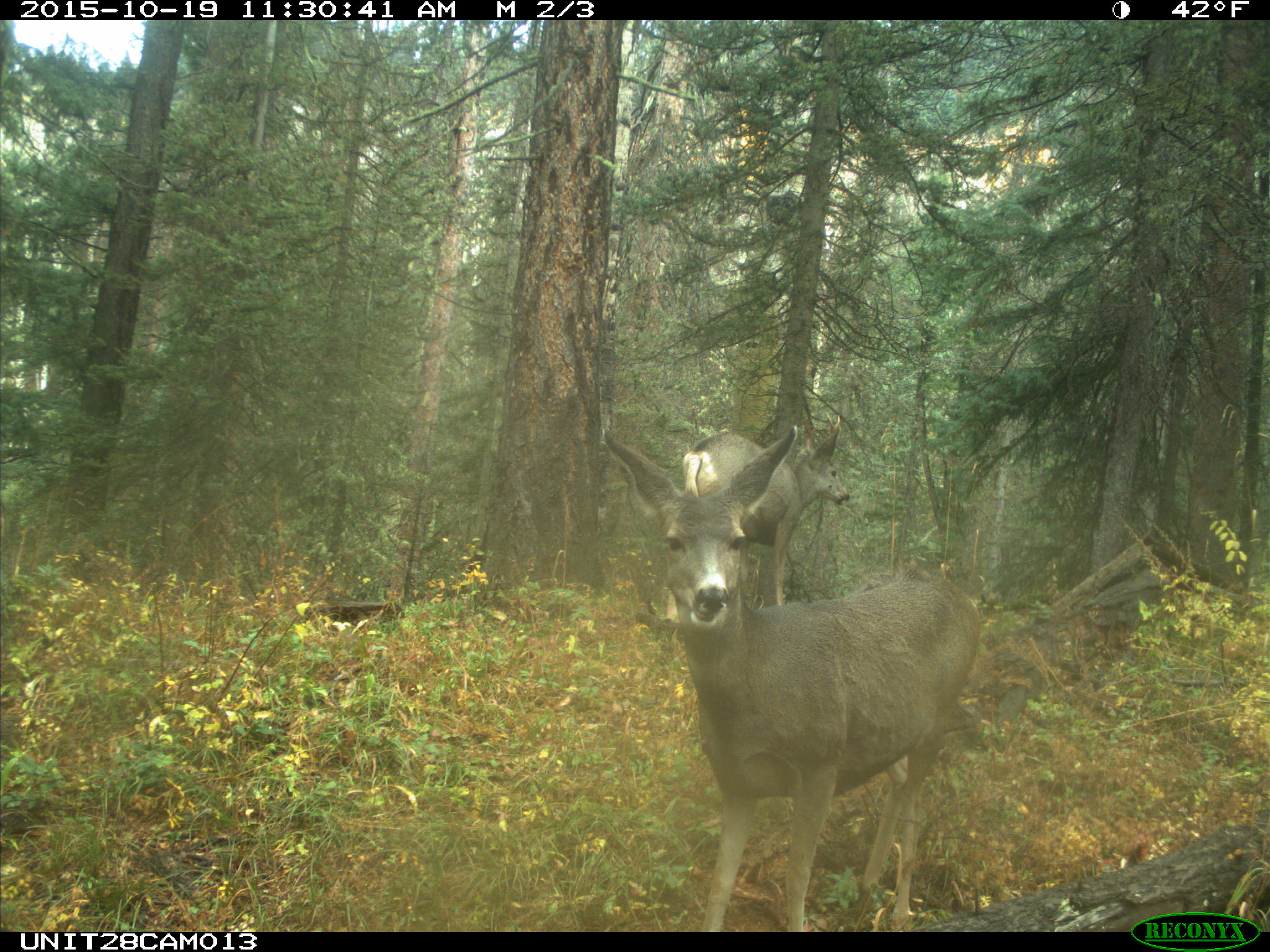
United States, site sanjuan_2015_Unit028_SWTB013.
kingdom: Animalia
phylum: Chordata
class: Mammalia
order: Artiodactyla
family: Cervidae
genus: Odocoileus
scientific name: Odocoileus hemionus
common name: mule deer